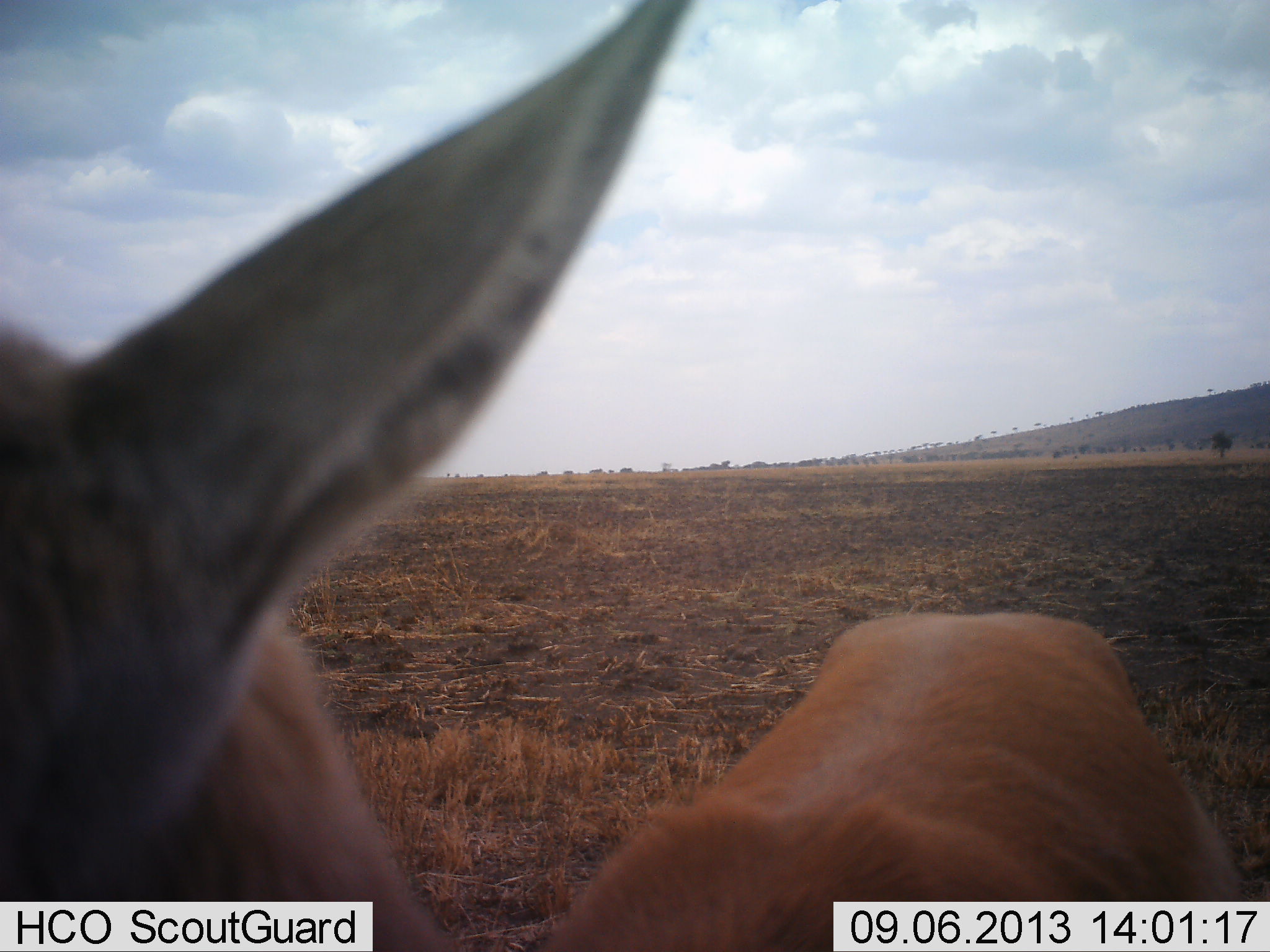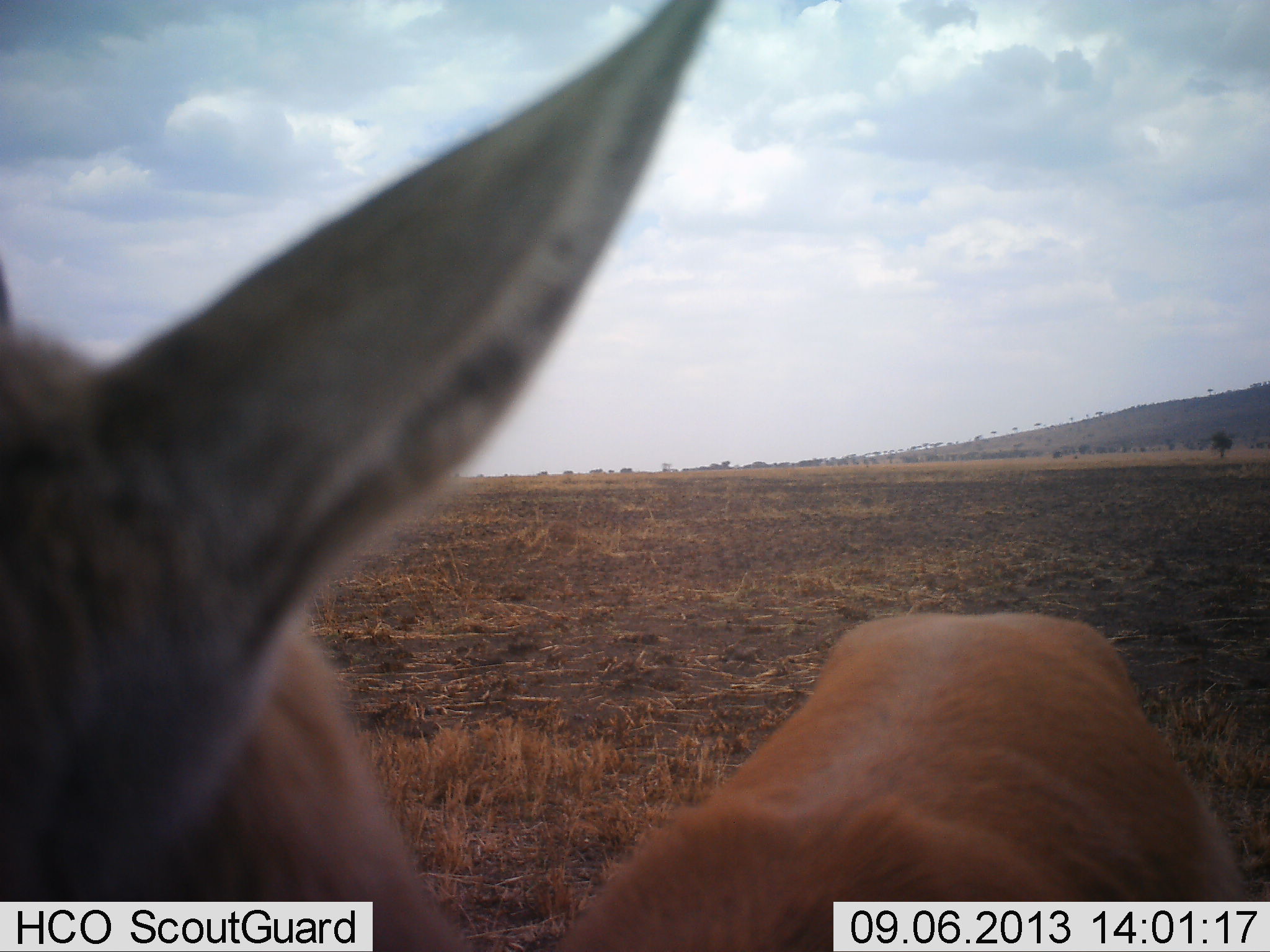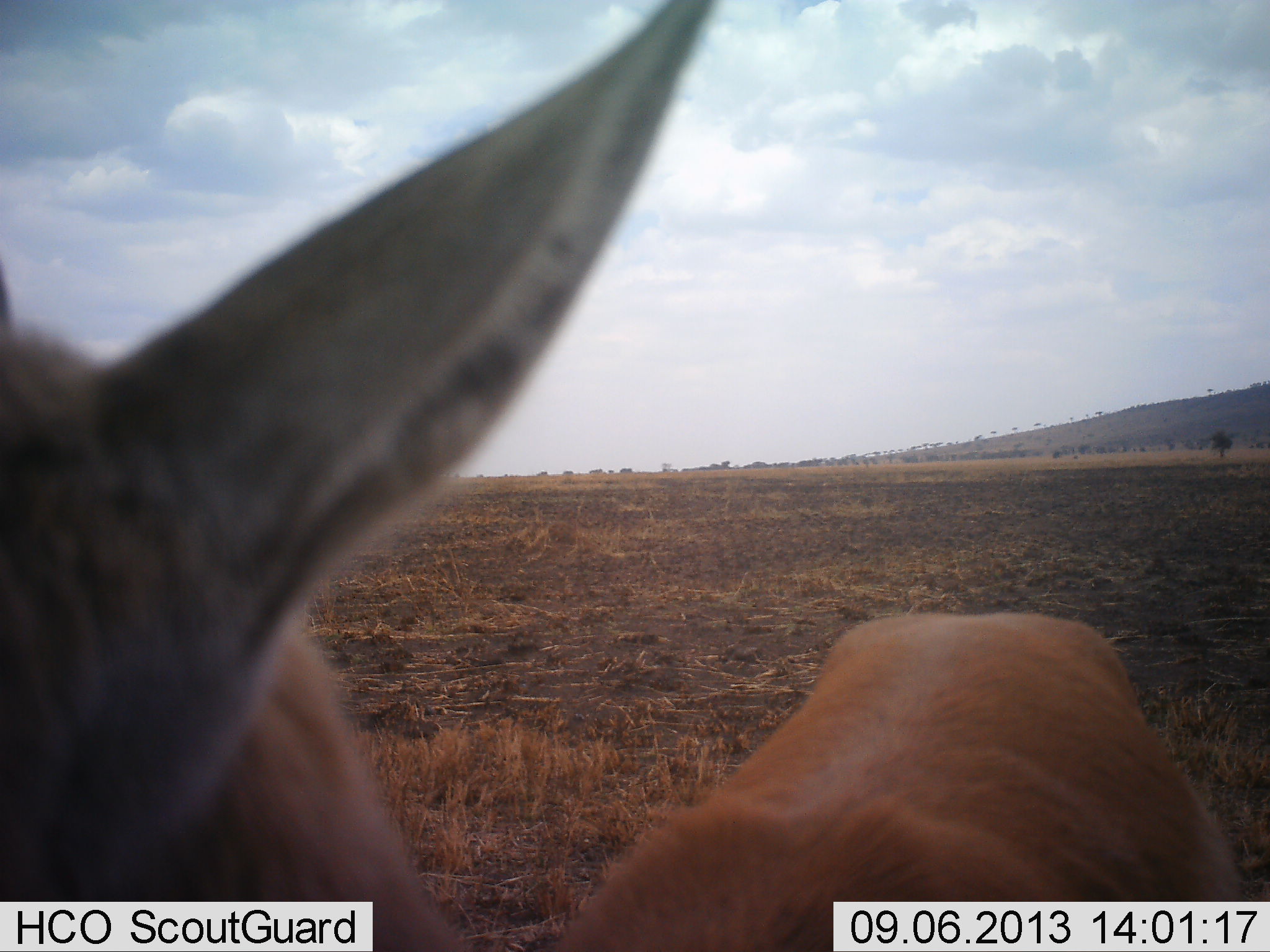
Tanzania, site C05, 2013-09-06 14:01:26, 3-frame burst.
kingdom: Animalia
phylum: Chordata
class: Mammalia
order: Artiodactyla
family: Bovidae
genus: Nanger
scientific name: Nanger granti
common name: grant's gazelle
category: gazellegrants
Gazellegrants (grant's gazelle) (Nanger granti), count 1. Behavior (volunteer vote fractions): standing 89%, resting 0%, moving 11%, interacting 0%. Young present (vote fraction): 0%. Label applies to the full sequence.